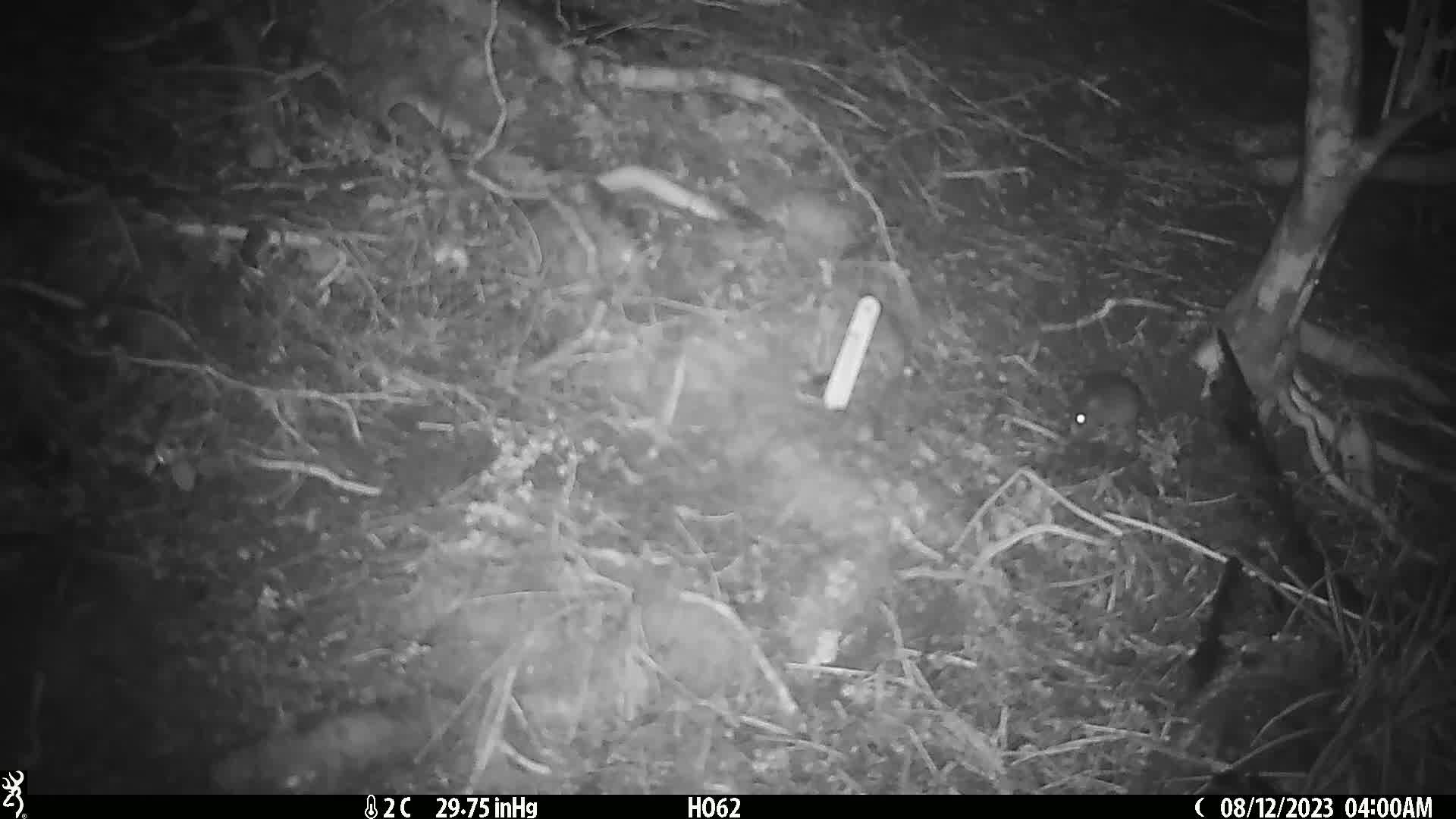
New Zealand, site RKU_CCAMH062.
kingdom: Animalia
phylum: Chordata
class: Mammalia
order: Rodentia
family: Muridae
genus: Rattus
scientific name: Rattus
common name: rat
Rat (Rattus).